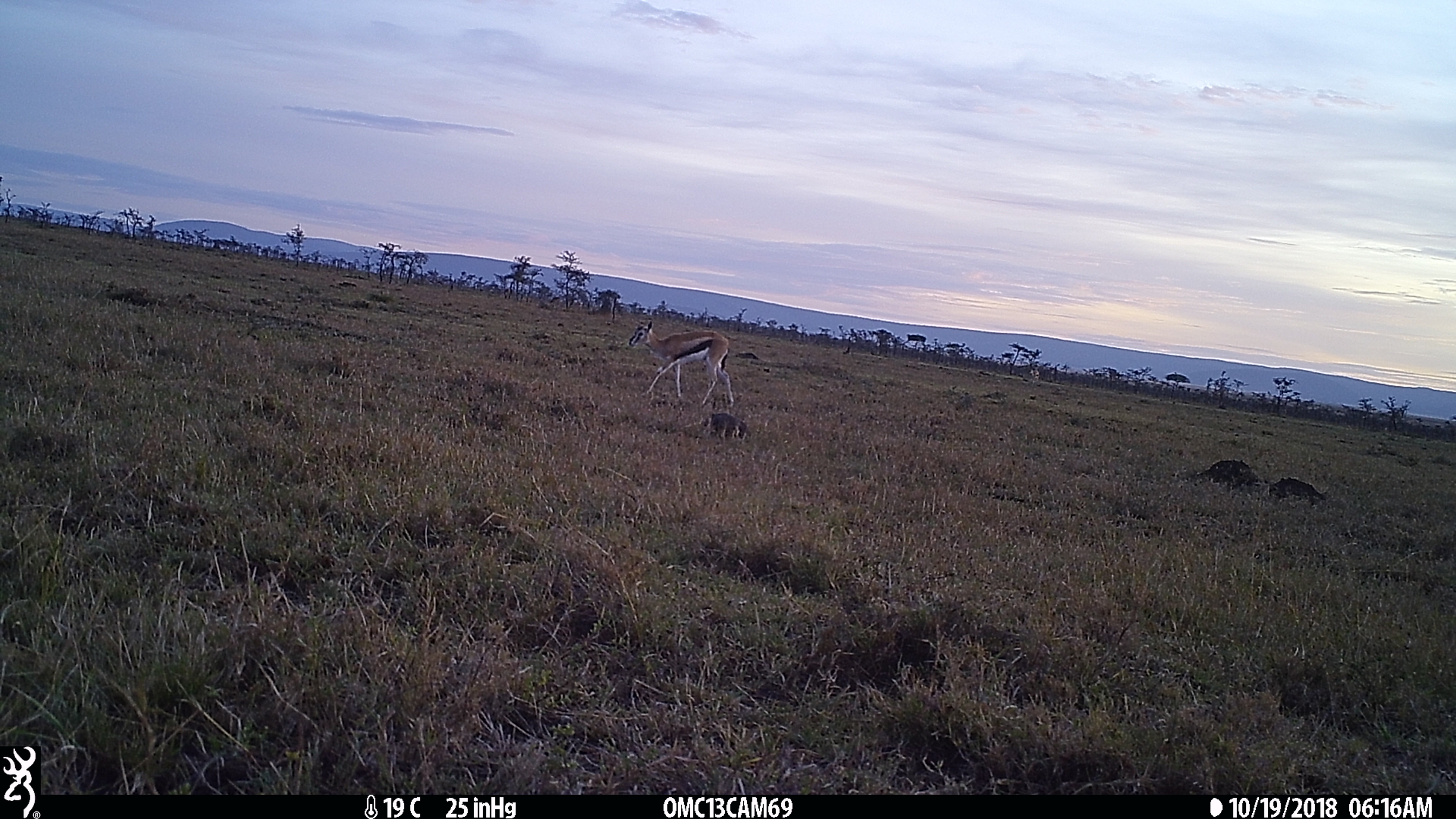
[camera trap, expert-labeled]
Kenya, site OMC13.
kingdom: Animalia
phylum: Chordata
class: Mammalia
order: Artiodactyla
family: Bovidae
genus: Eudorcas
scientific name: Eudorcas thomsonii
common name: thomon's gazelle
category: gazelle thomsons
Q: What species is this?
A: Gazelle thomsons (thomon's gazelle) (Eudorcas thomsonii).